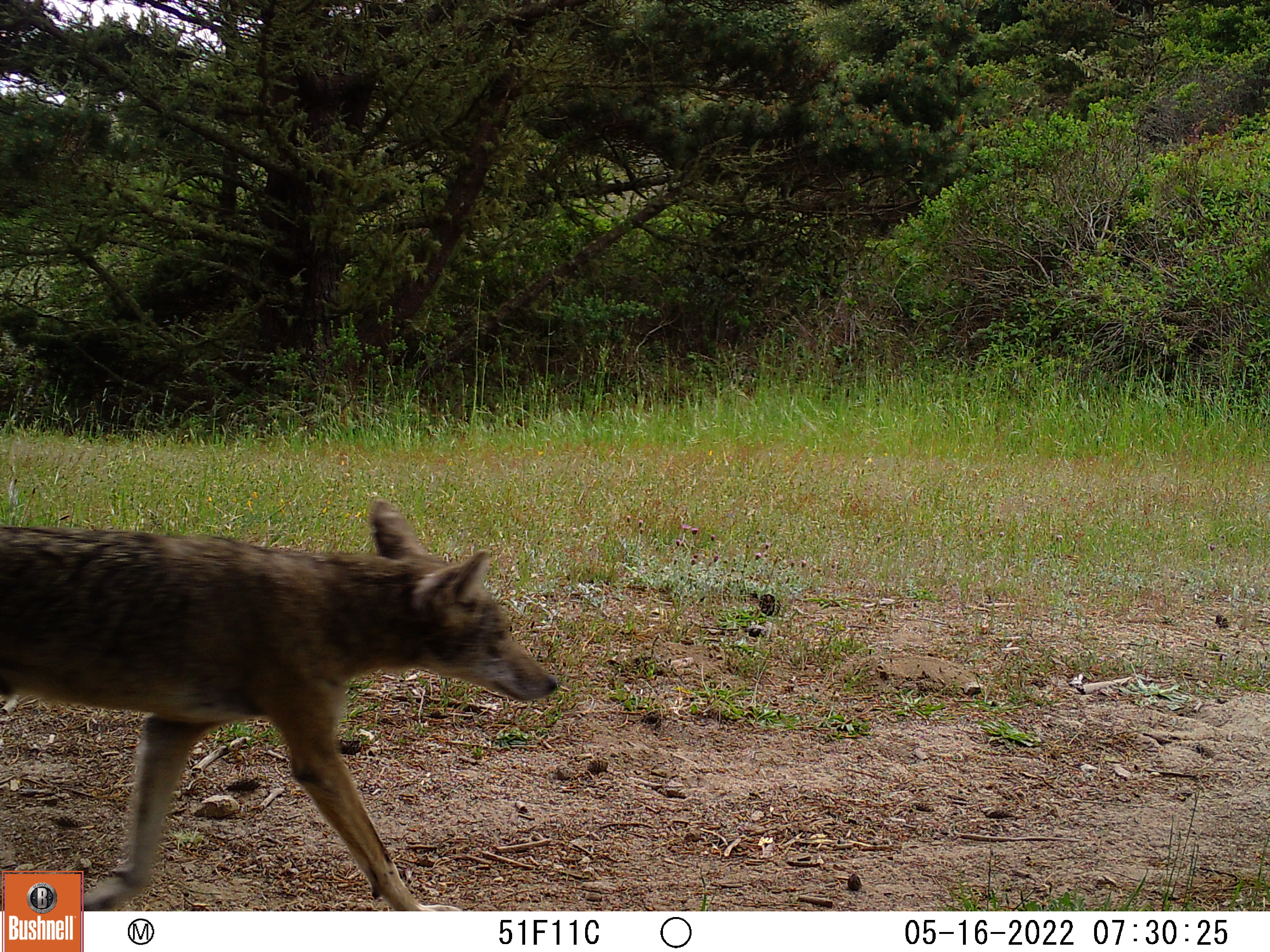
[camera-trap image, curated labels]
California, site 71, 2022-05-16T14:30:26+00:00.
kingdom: Animalia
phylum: Chordata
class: Mammalia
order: Carnivora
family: Canidae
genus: Canis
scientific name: Canis latrans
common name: coyote